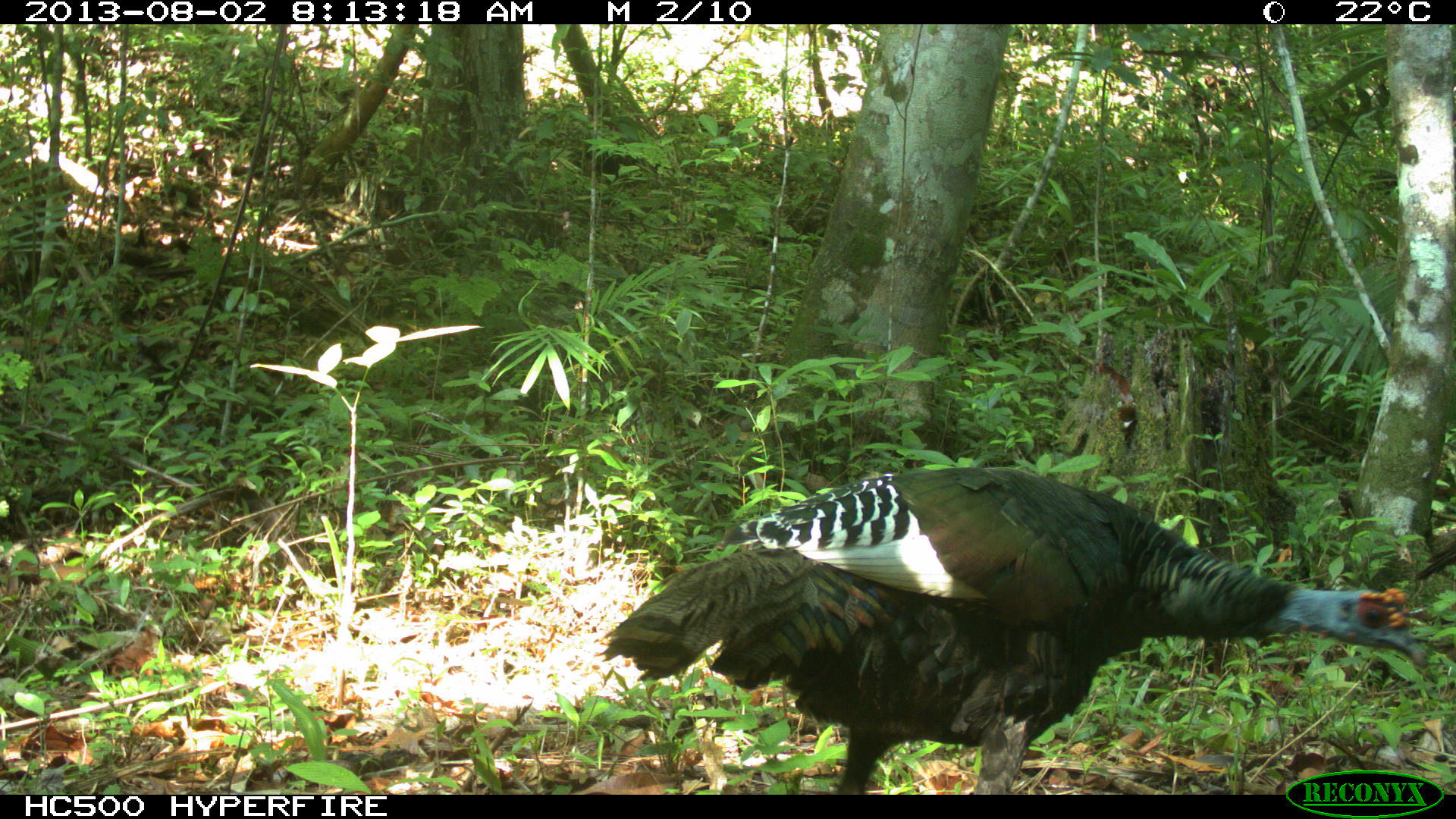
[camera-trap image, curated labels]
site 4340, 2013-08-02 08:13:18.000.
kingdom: Animalia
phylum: Chordata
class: Aves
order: Galliformes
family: Phasianidae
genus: Meleagris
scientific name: Meleagris ocellata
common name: ocellated turkey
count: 2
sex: male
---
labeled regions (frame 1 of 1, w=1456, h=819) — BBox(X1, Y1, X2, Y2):
meleagris ocellata: BBox(599, 461, 1429, 791); BBox(1413, 537, 1456, 579)